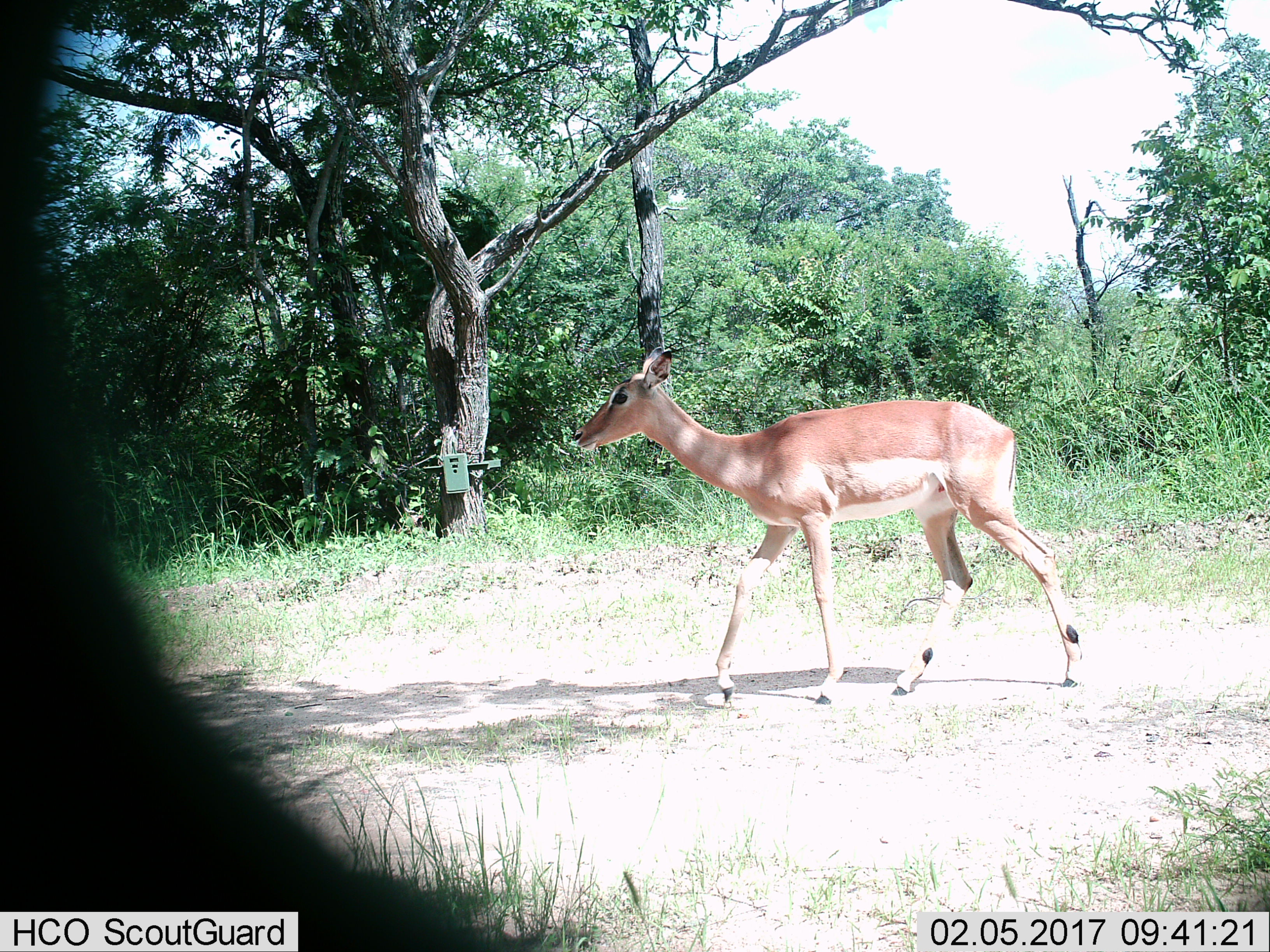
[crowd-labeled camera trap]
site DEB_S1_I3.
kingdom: Animalia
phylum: Chordata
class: Mammalia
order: Artiodactyla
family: Bovidae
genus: Aepyceros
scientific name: Aepyceros melampus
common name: impala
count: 1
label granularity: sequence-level